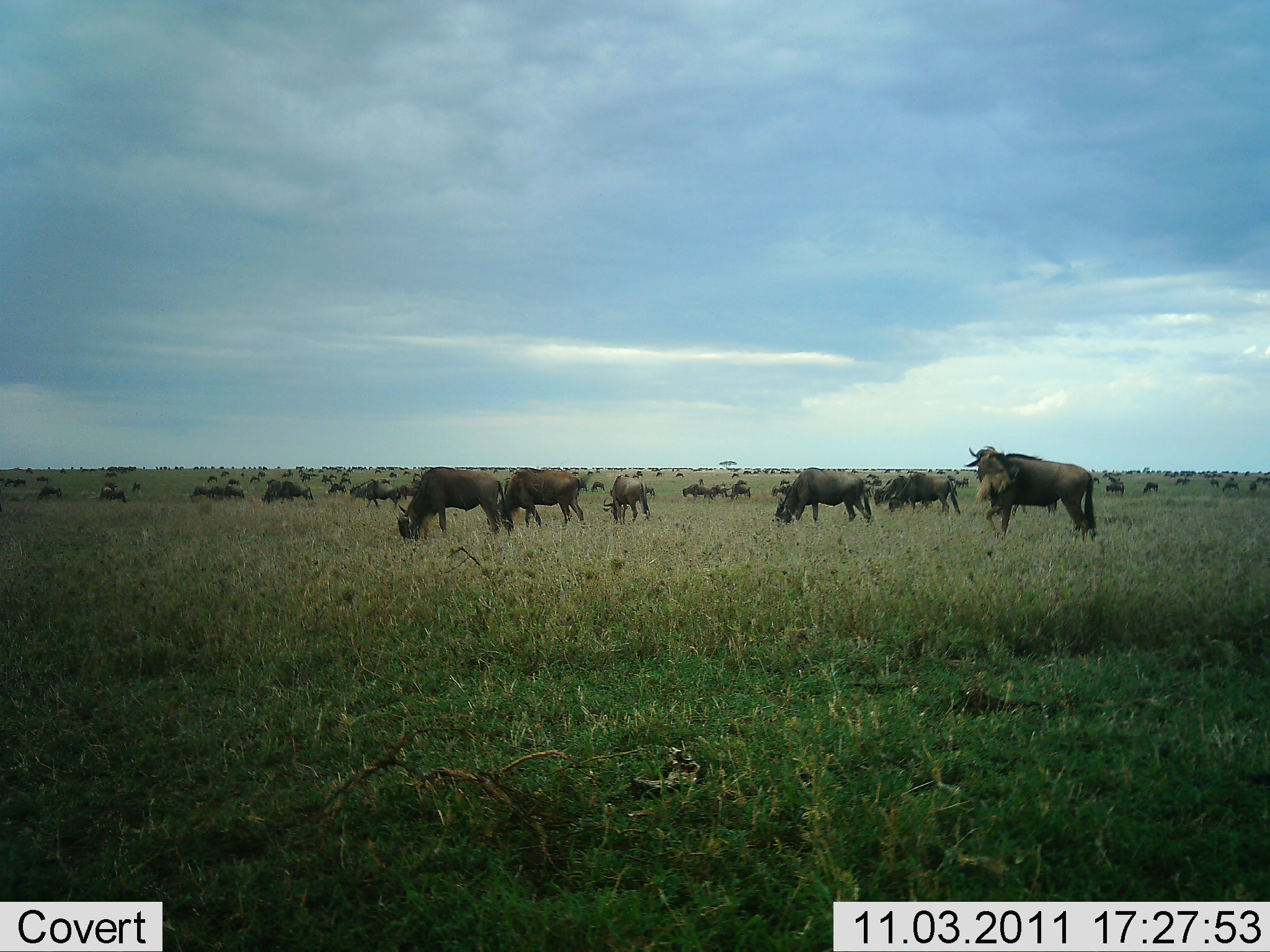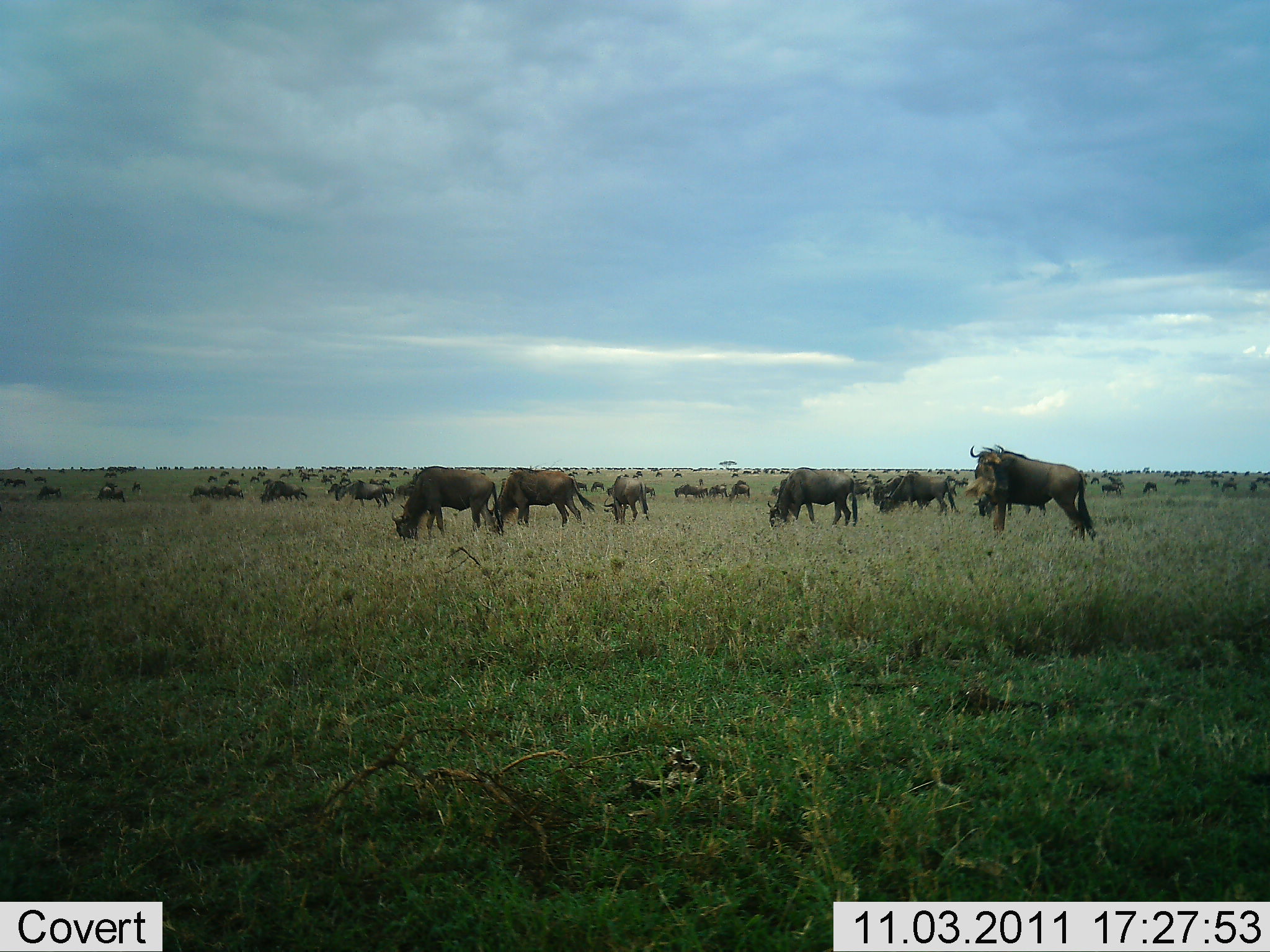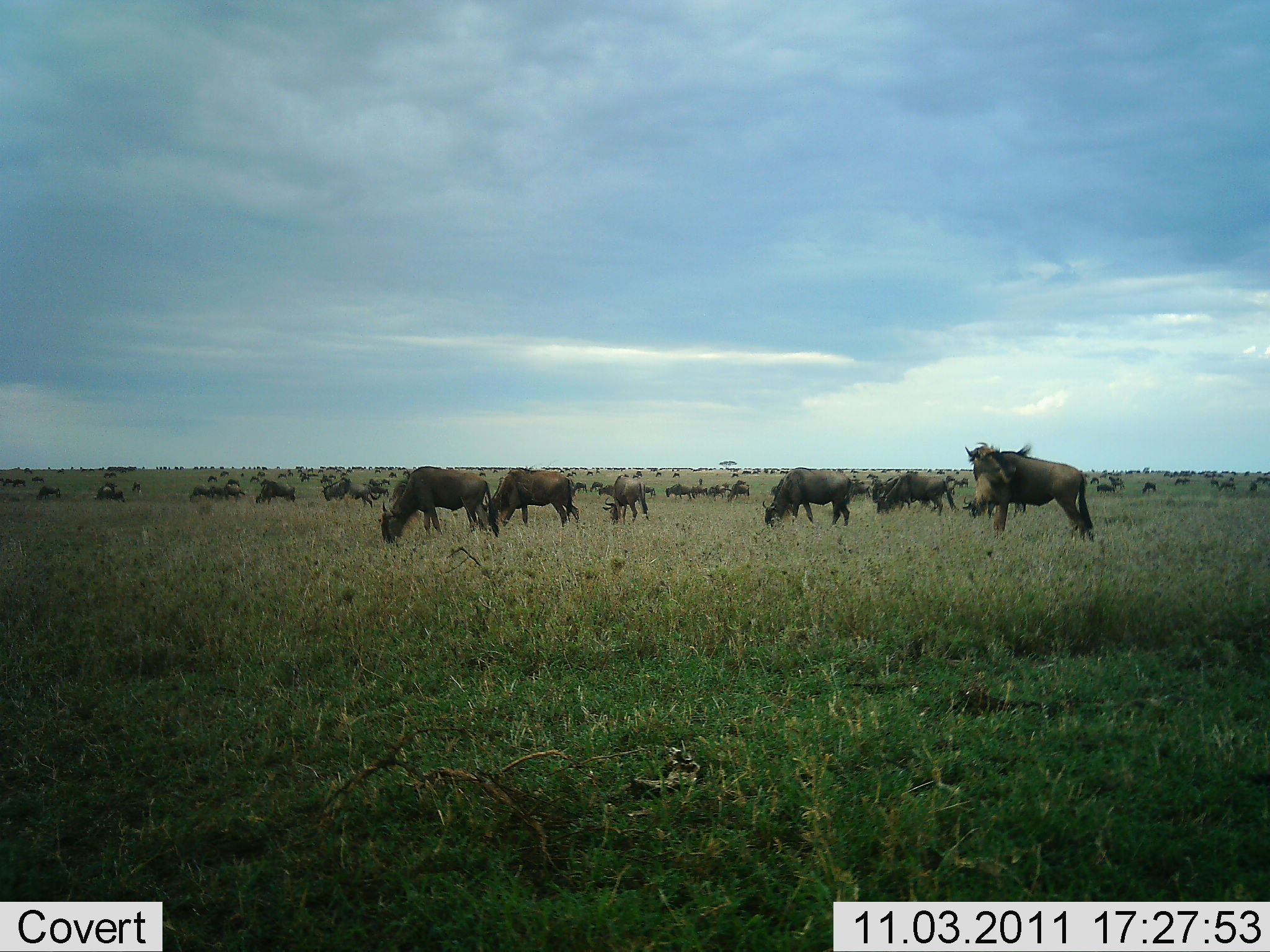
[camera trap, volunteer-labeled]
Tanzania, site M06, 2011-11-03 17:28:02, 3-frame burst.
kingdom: Animalia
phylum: Chordata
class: Mammalia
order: Artiodactyla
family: Bovidae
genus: Connochaetes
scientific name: Connochaetes taurinus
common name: blue wildebeest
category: wildebeest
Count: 51+.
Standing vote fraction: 83%.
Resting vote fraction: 8%.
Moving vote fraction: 50%.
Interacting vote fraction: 0%.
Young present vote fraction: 0%.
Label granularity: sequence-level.